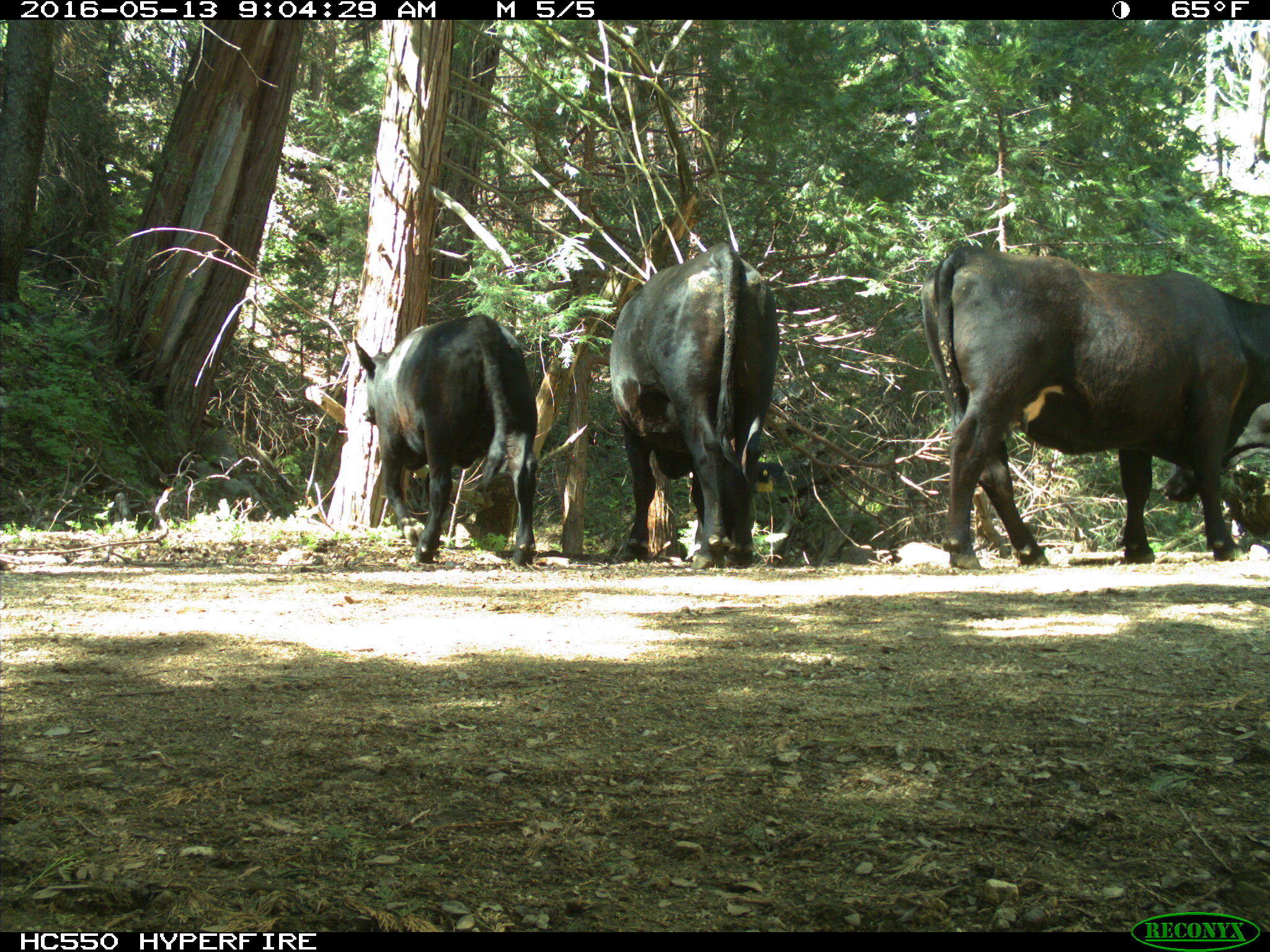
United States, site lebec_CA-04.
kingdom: Animalia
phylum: Chordata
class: Mammalia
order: Artiodactyla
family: Bovidae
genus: Bos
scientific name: Bos taurus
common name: domestic cow